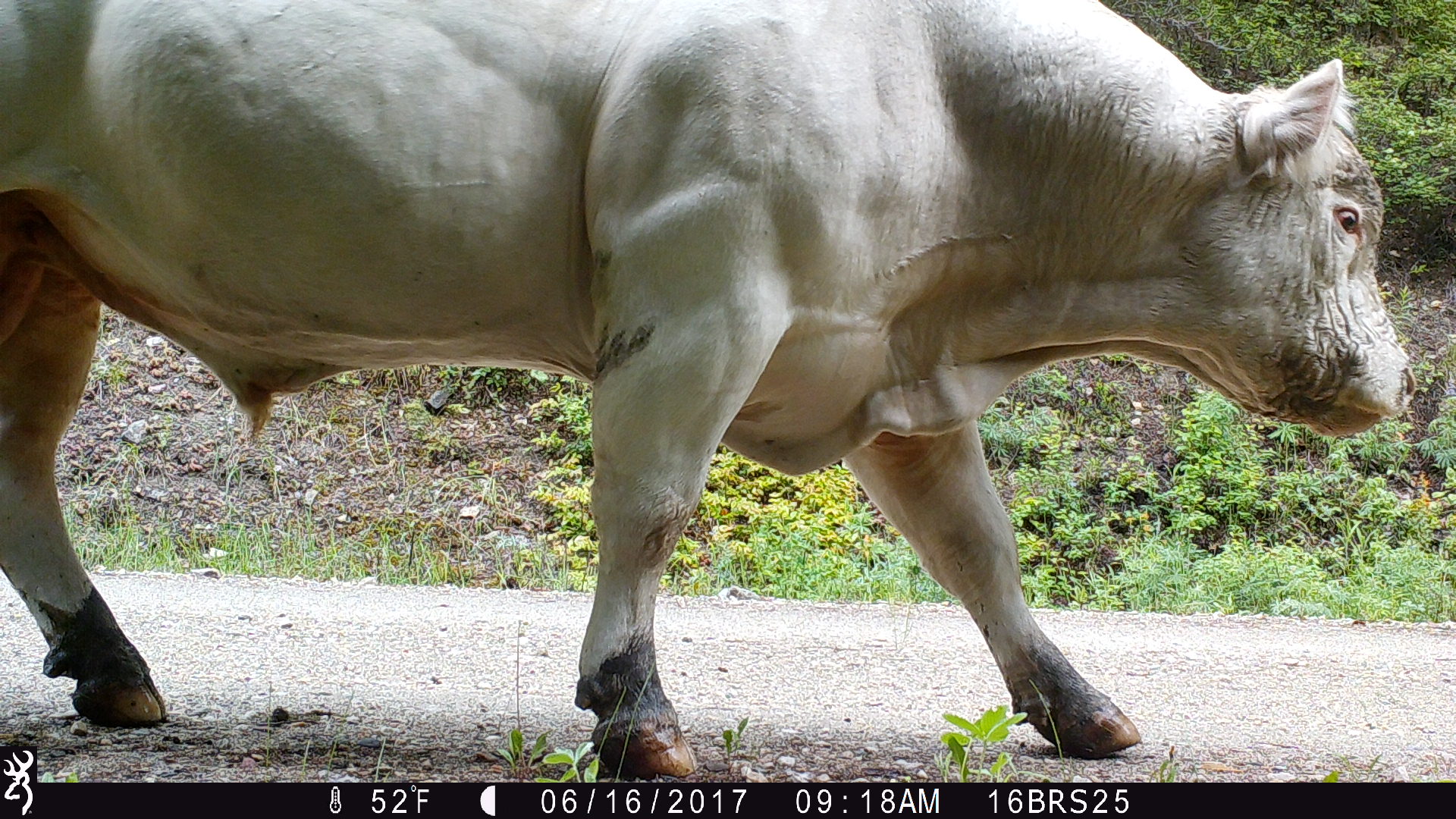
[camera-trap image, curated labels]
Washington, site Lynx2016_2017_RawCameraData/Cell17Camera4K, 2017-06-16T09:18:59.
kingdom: Animalia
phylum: Chordata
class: Mammalia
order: Artiodactyla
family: Bovidae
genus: Bos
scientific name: Bos taurus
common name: domestic cattle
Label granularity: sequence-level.